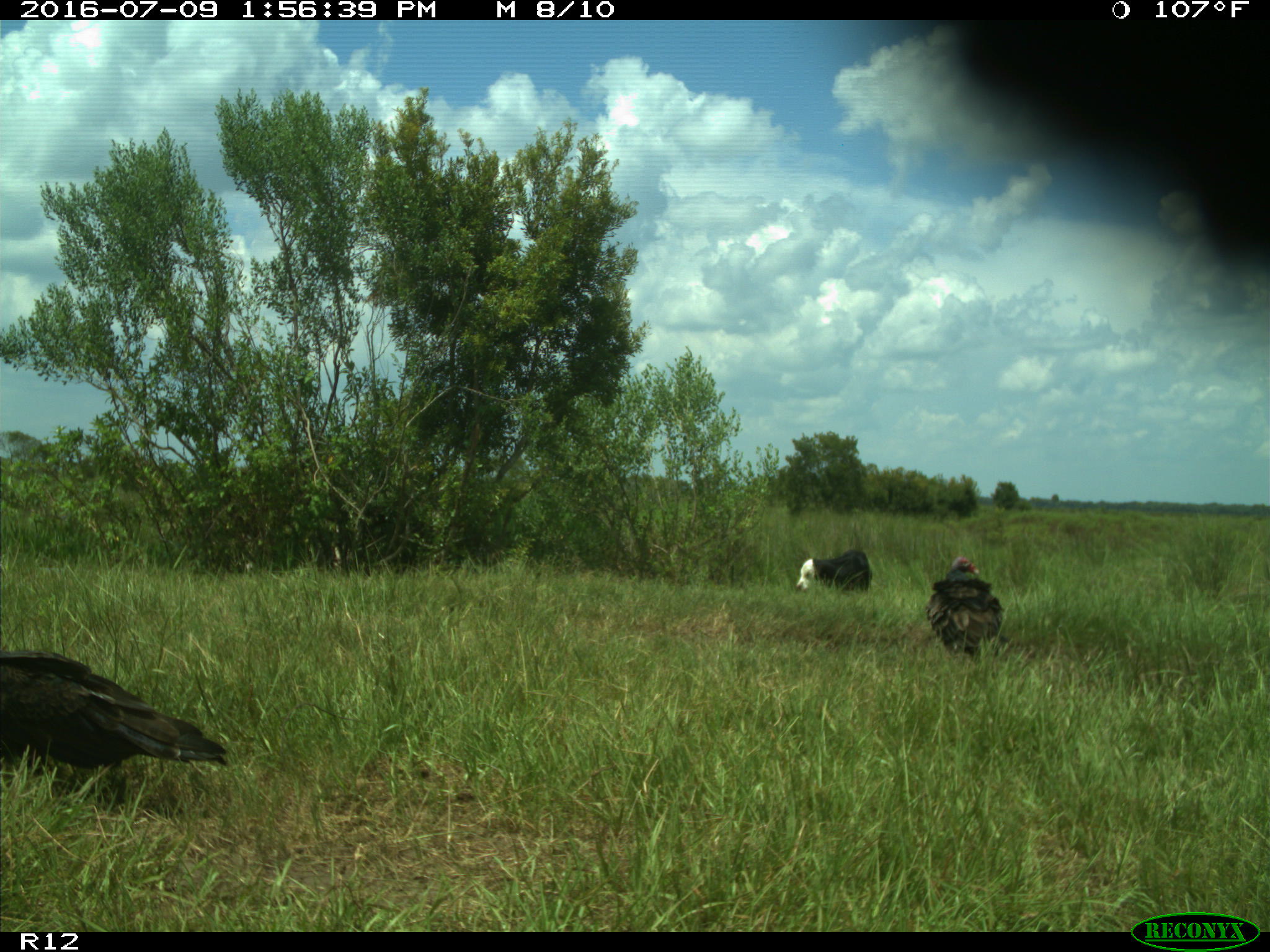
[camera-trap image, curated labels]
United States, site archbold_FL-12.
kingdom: Animalia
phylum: Chordata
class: Mammalia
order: Artiodactyla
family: Bovidae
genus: Bos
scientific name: Bos taurus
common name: domestic cow